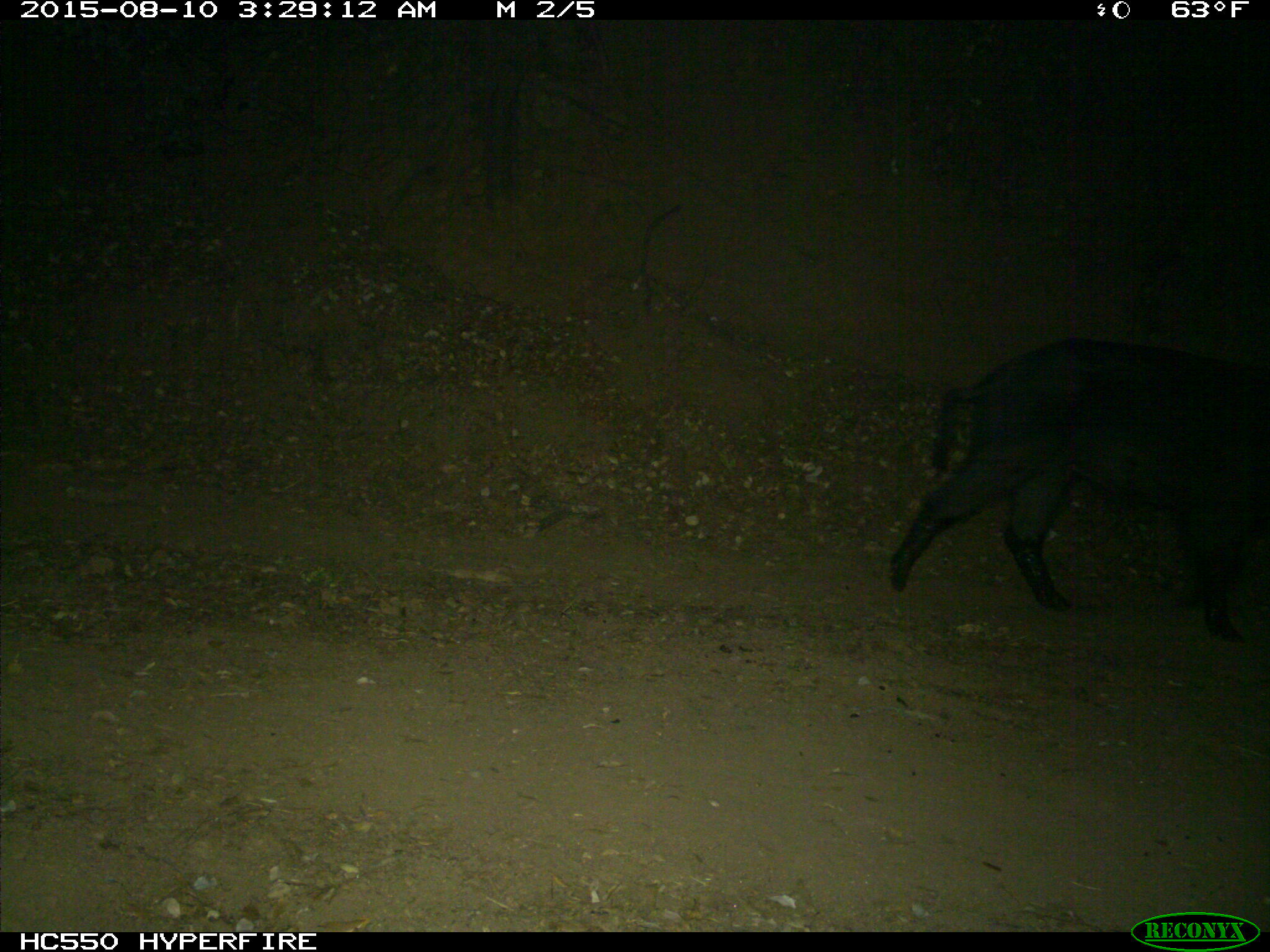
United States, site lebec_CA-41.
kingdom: Animalia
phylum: Chordata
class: Mammalia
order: Artiodactyla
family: Suidae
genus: Sus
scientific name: Sus scrofa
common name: wild boar